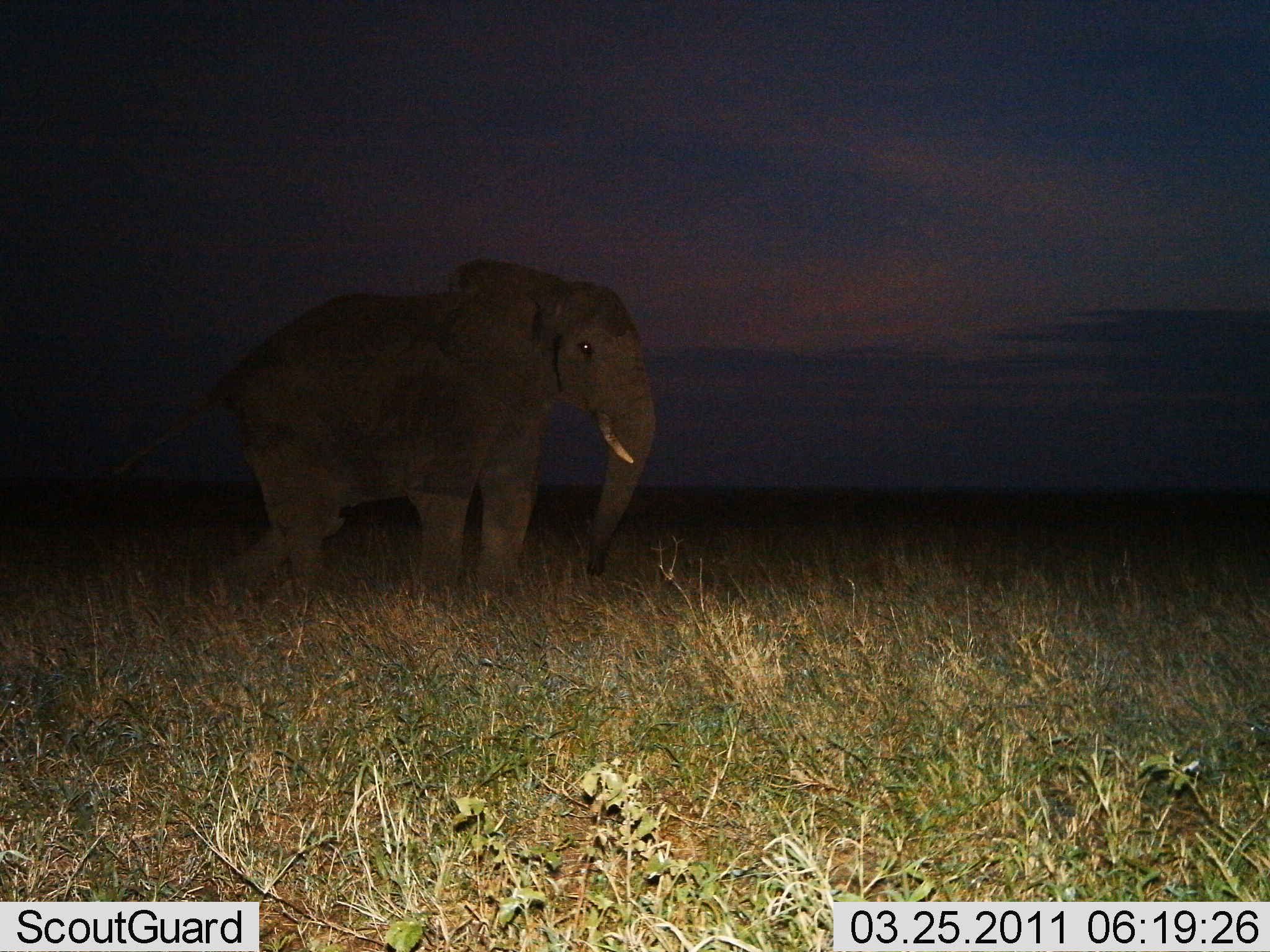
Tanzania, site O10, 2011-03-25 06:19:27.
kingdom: Animalia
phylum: Chordata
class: Mammalia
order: Proboscidea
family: Elephantidae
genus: Loxodonta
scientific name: Loxodonta africana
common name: african bush elephant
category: elephant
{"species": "elephant (african bush elephant) (Loxodonta africana)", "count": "1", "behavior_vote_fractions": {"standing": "23%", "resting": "0%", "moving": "77%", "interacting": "0%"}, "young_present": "0%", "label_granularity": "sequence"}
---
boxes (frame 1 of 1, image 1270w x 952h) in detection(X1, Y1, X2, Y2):
animal: detection(112, 254, 656, 646)